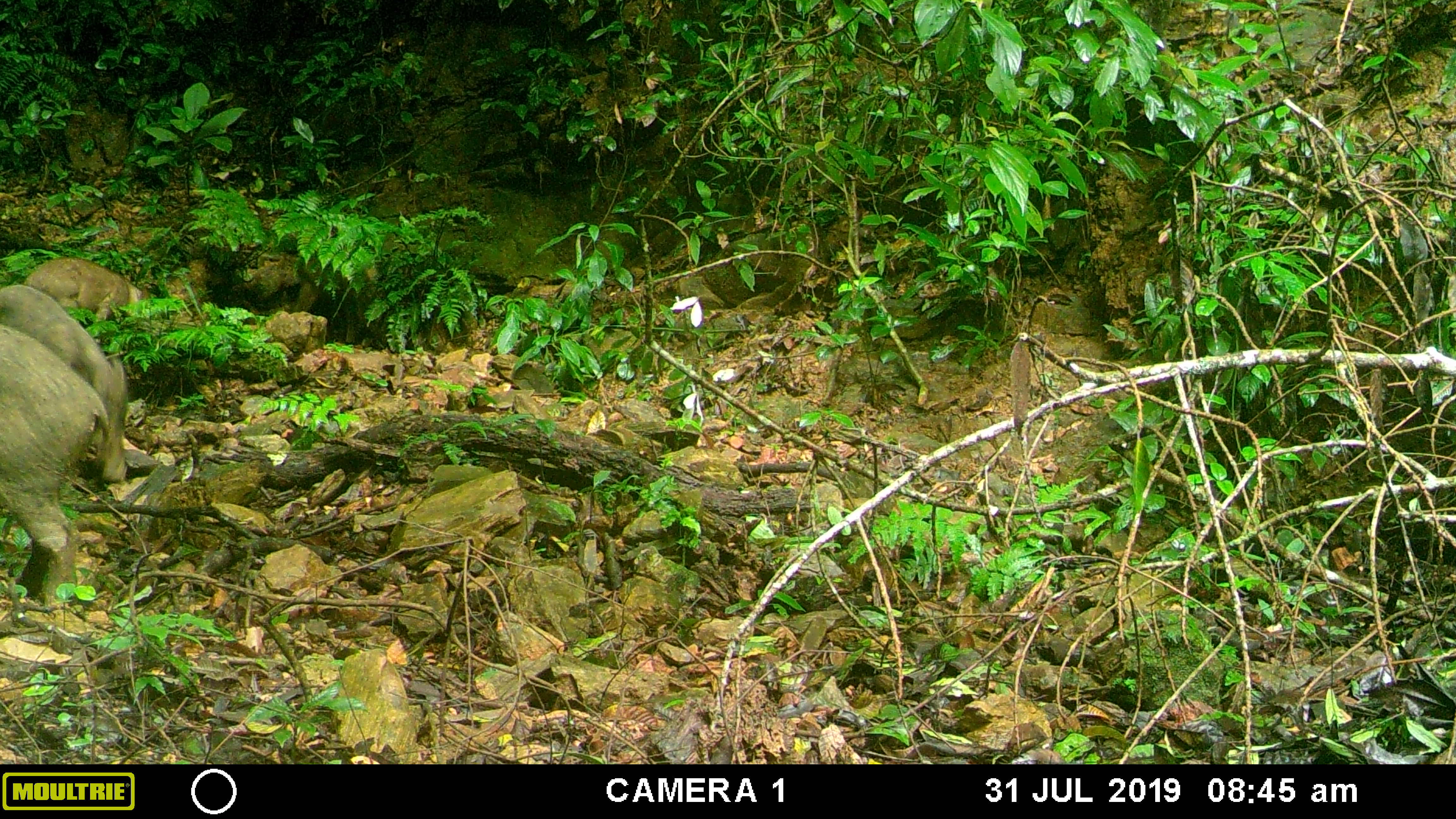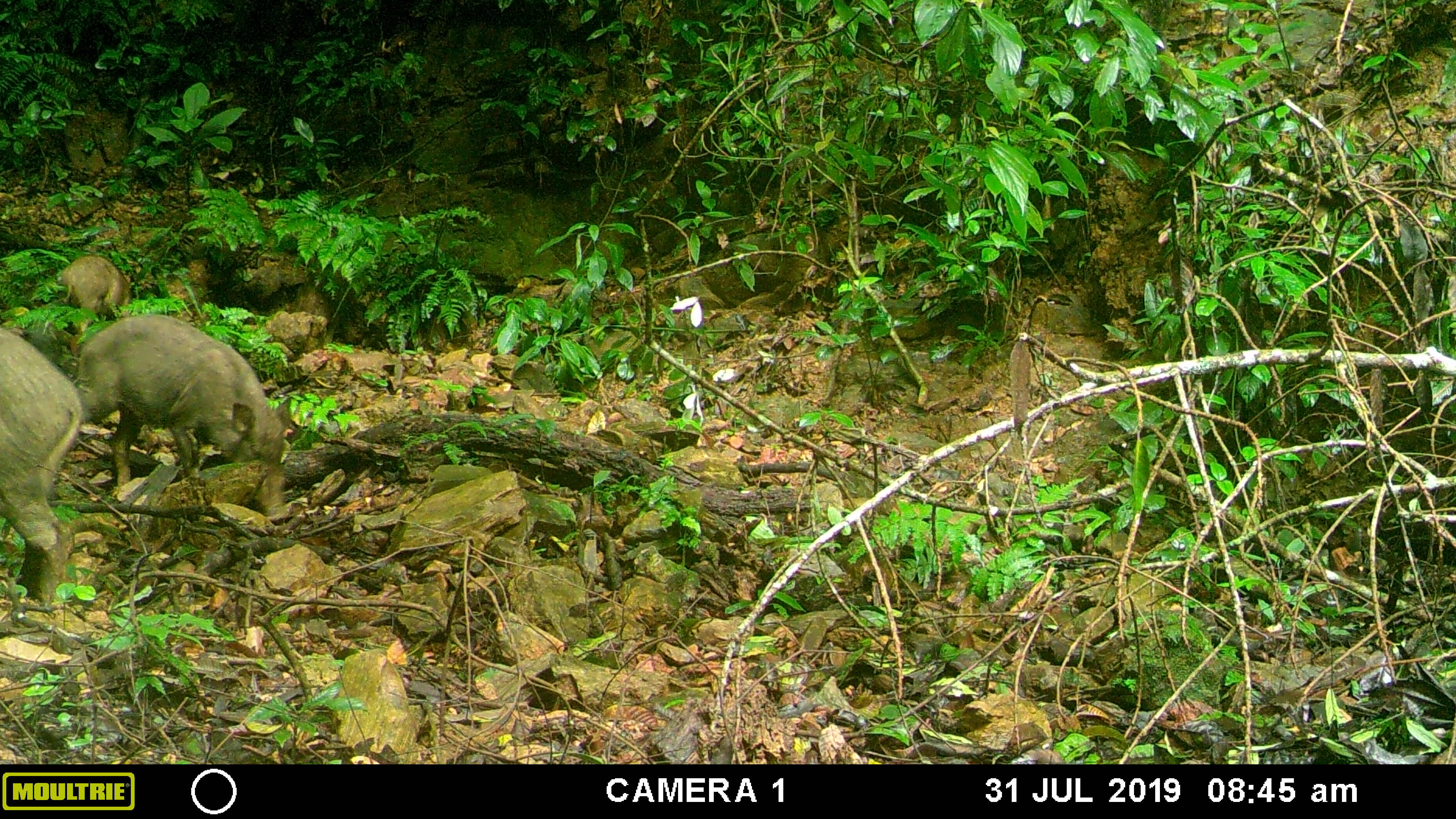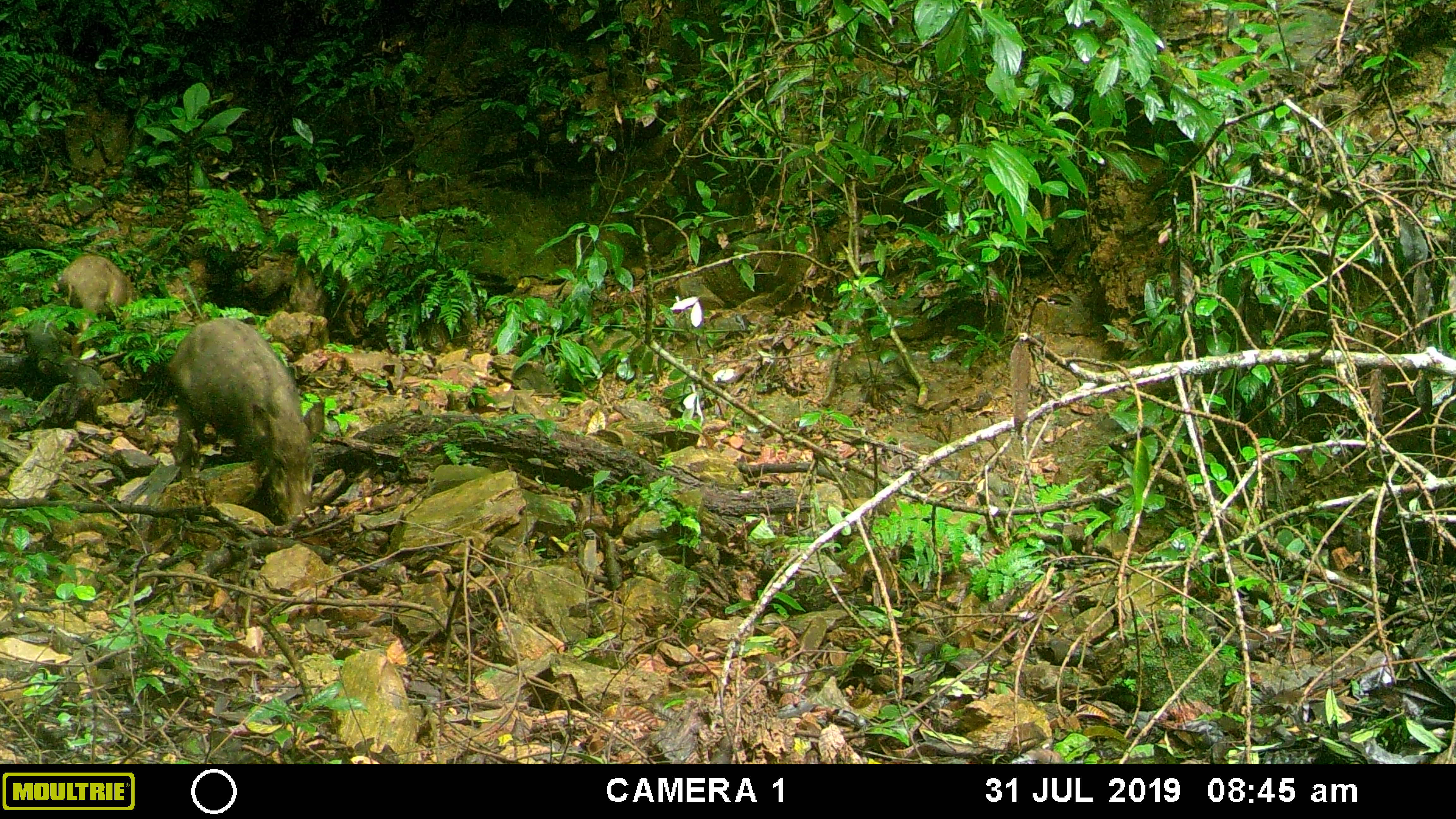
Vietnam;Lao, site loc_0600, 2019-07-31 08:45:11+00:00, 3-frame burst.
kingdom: Animalia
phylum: Chordata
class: Mammalia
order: Artiodactyla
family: Suidae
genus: Sus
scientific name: Sus scrofa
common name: eurasian wild pig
Eurasian wild pig (Sus scrofa). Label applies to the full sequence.